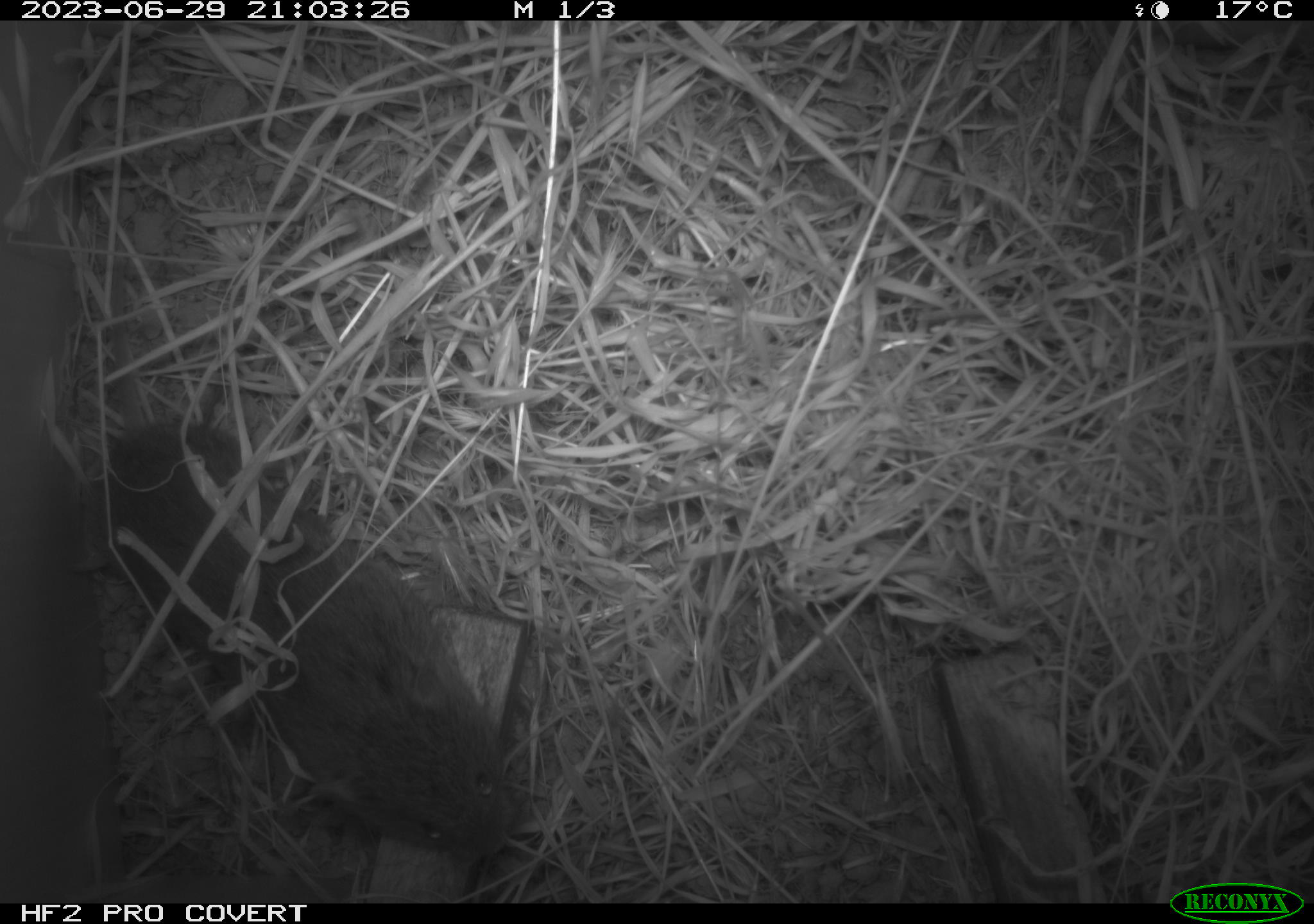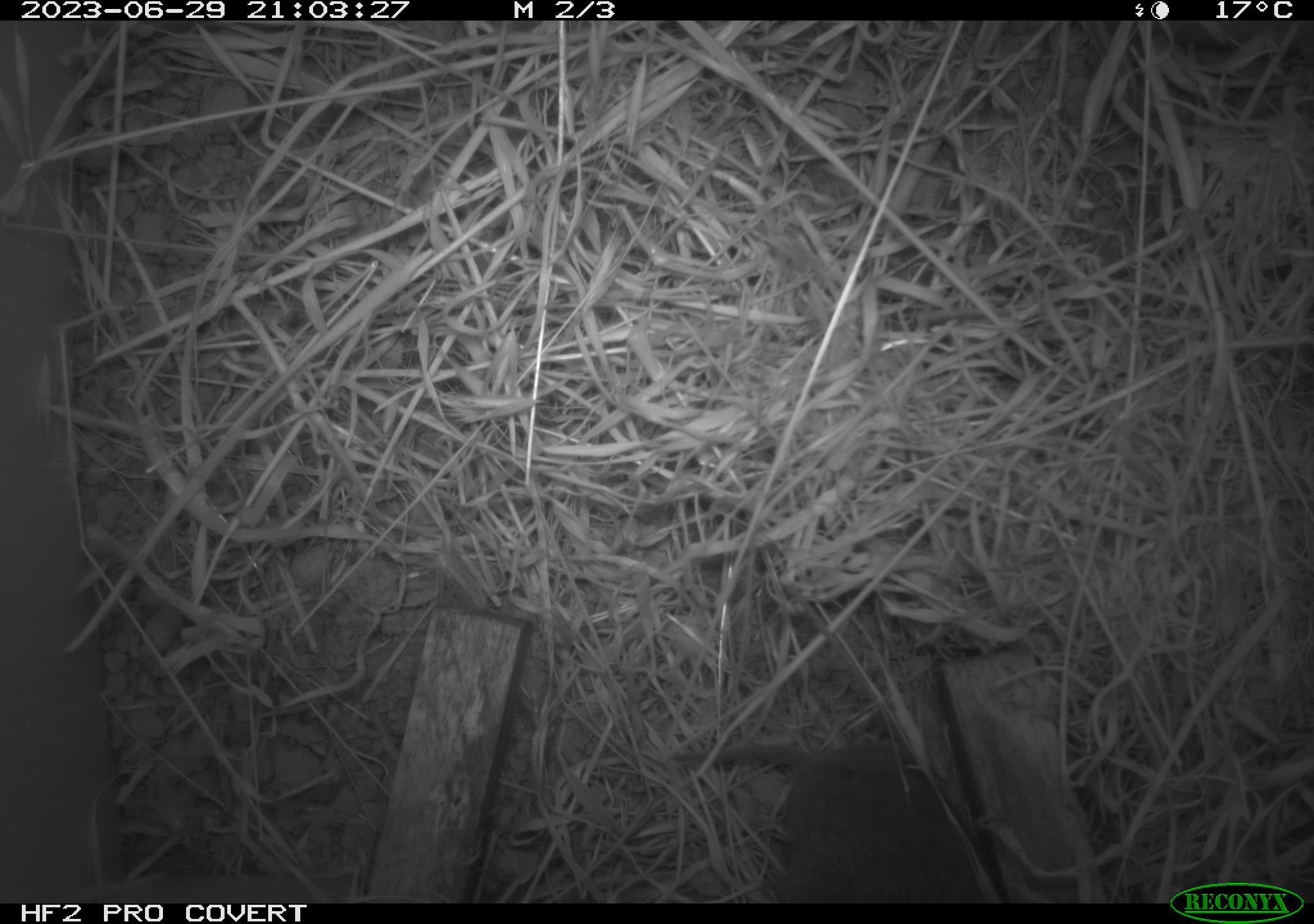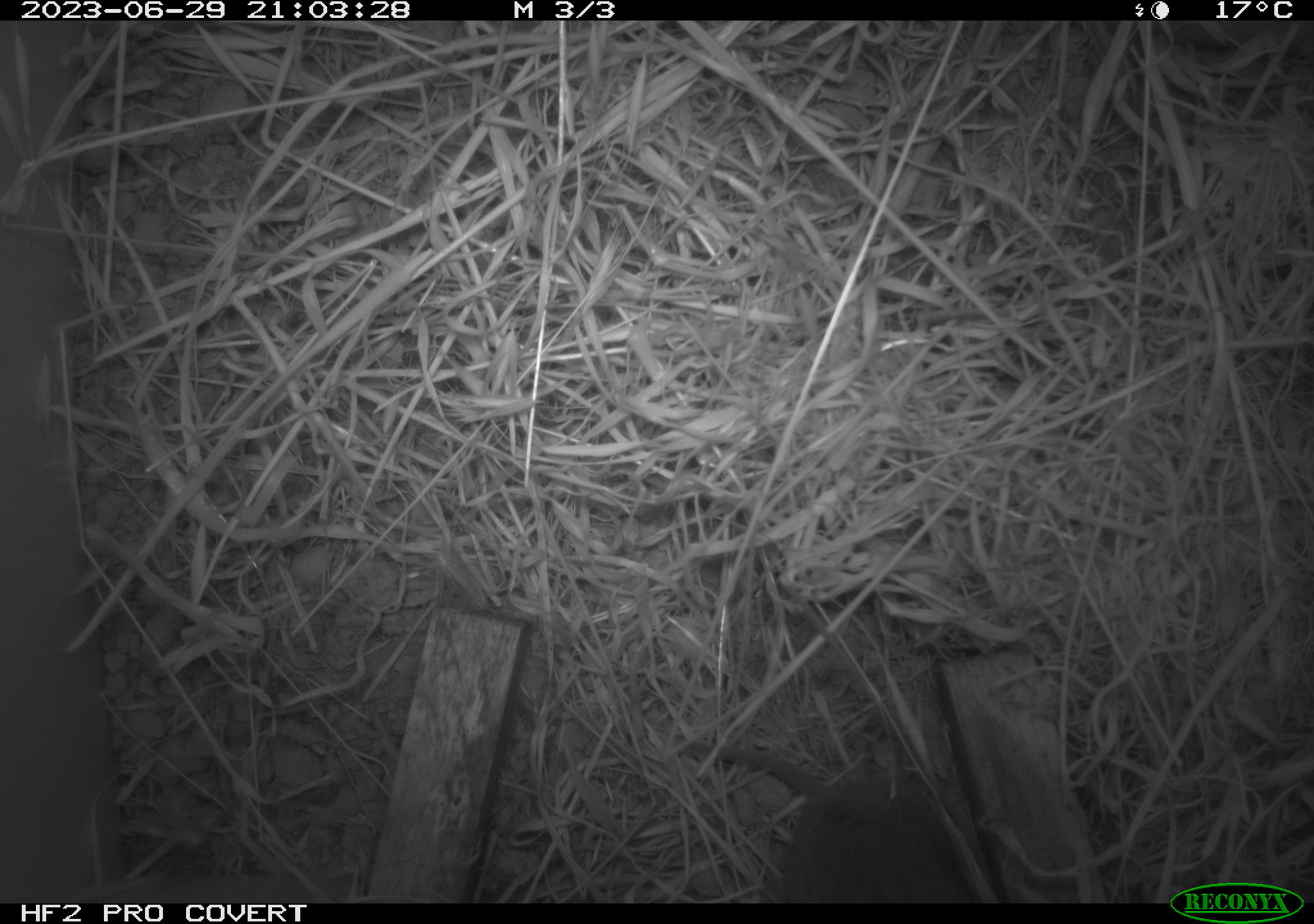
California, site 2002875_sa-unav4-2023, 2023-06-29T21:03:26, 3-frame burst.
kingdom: Animalia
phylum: Chordata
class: Mammalia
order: Rodentia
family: Cricetidae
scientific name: Arvicolinae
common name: voles, lemmings, and muskrats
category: arvicolinae subfamily